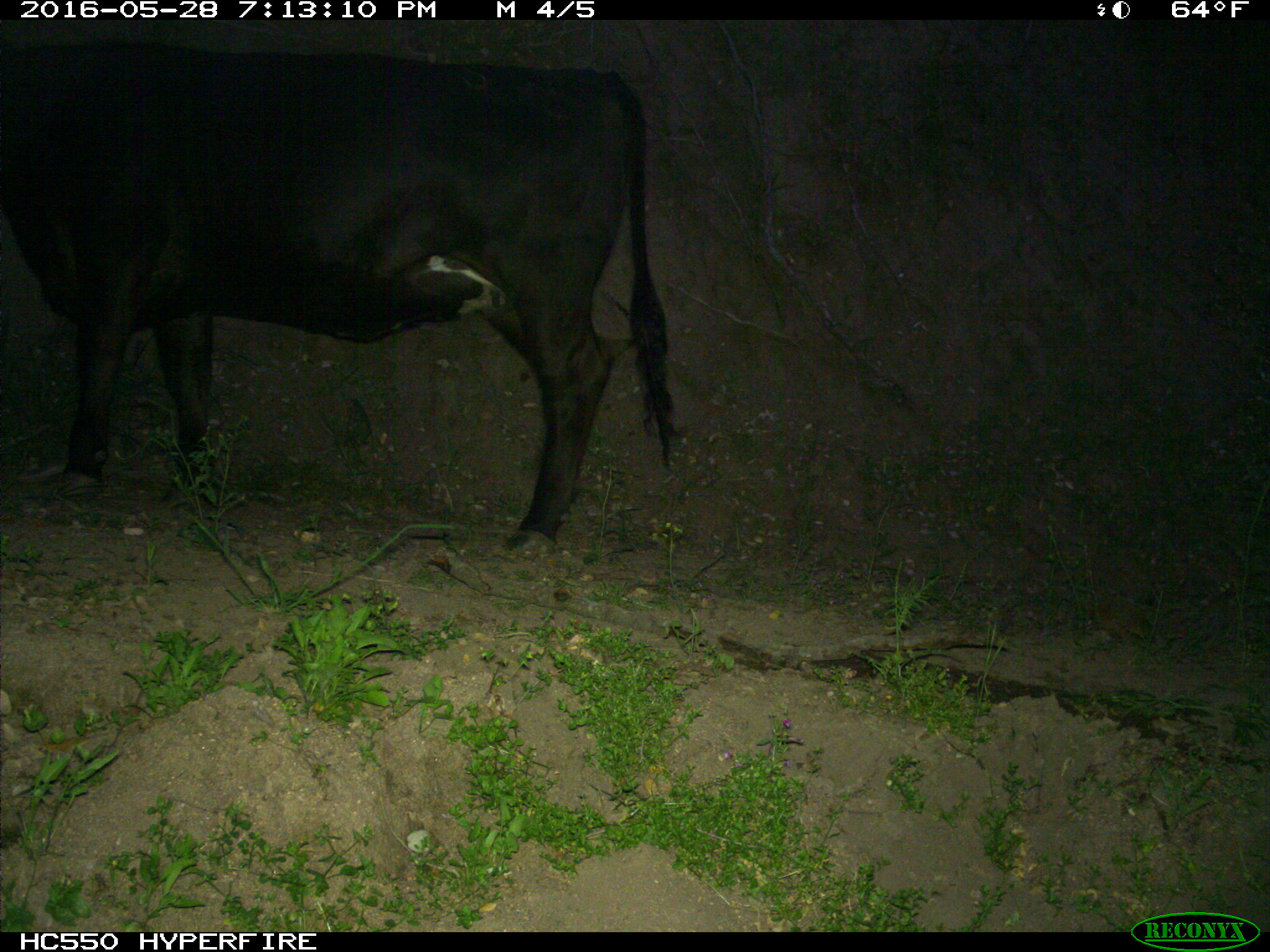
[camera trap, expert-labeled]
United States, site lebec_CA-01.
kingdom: Animalia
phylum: Chordata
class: Mammalia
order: Artiodactyla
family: Bovidae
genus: Bos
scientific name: Bos taurus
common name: domestic cow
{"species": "Bos taurus (domestic cow)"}